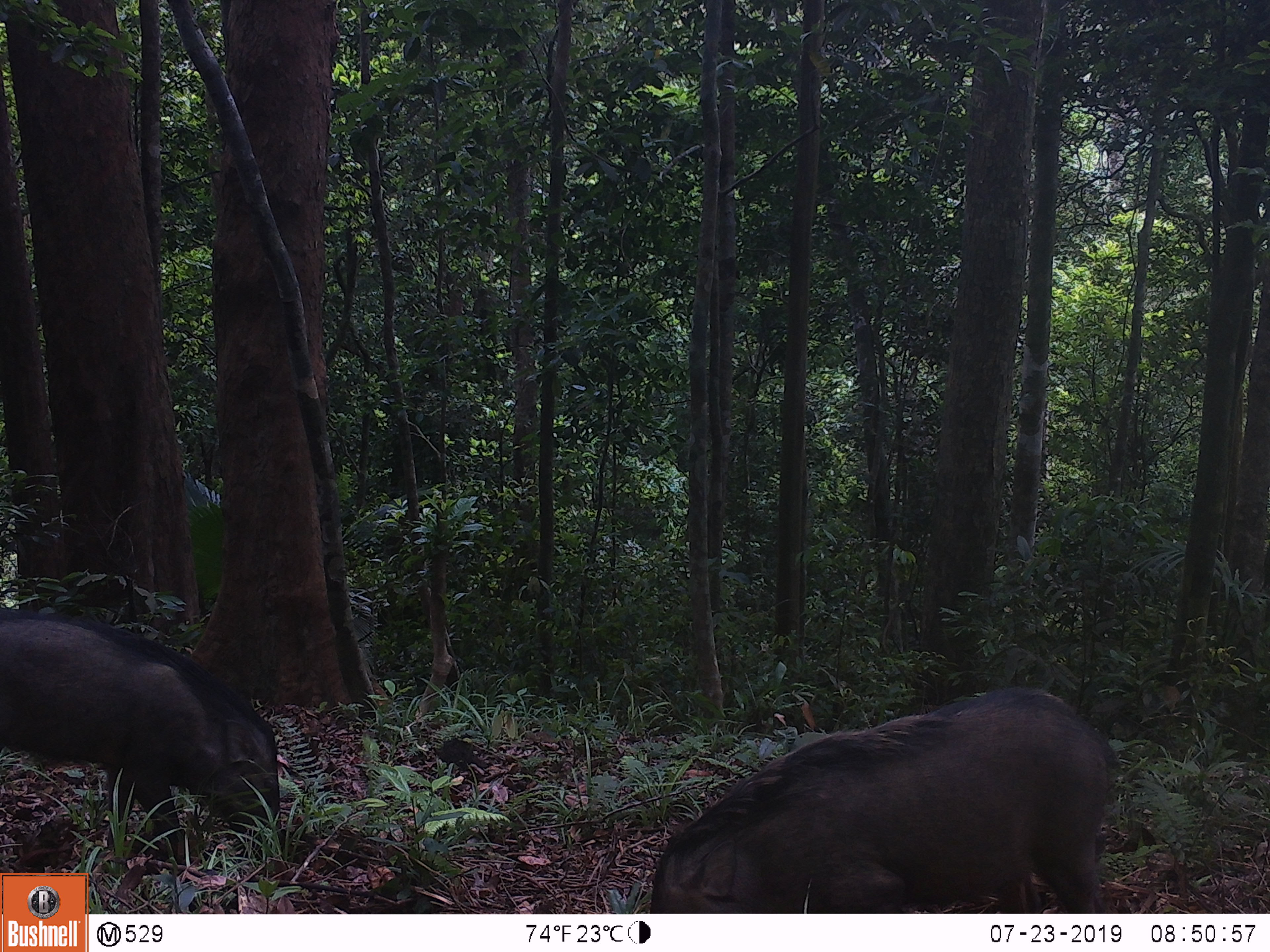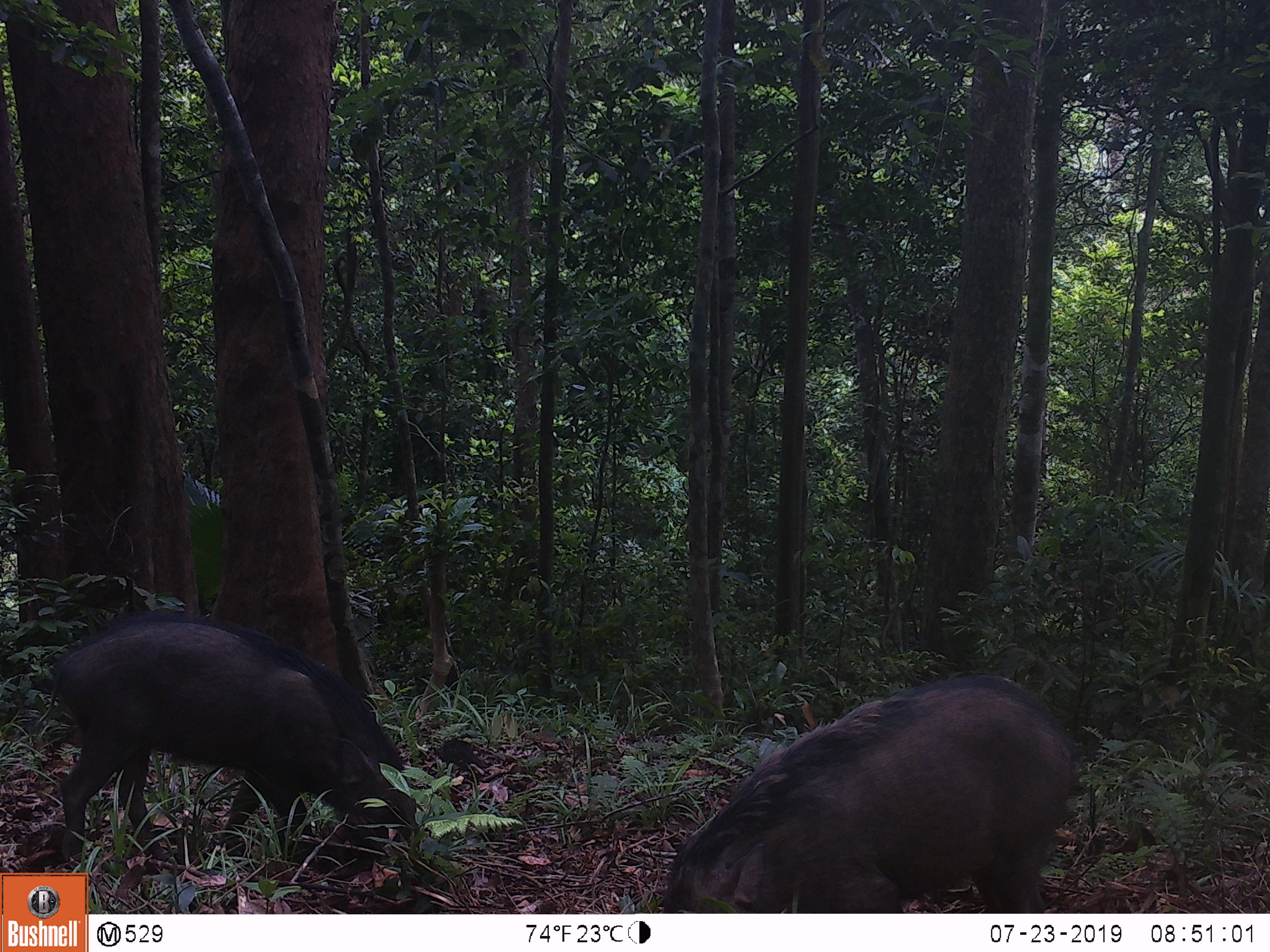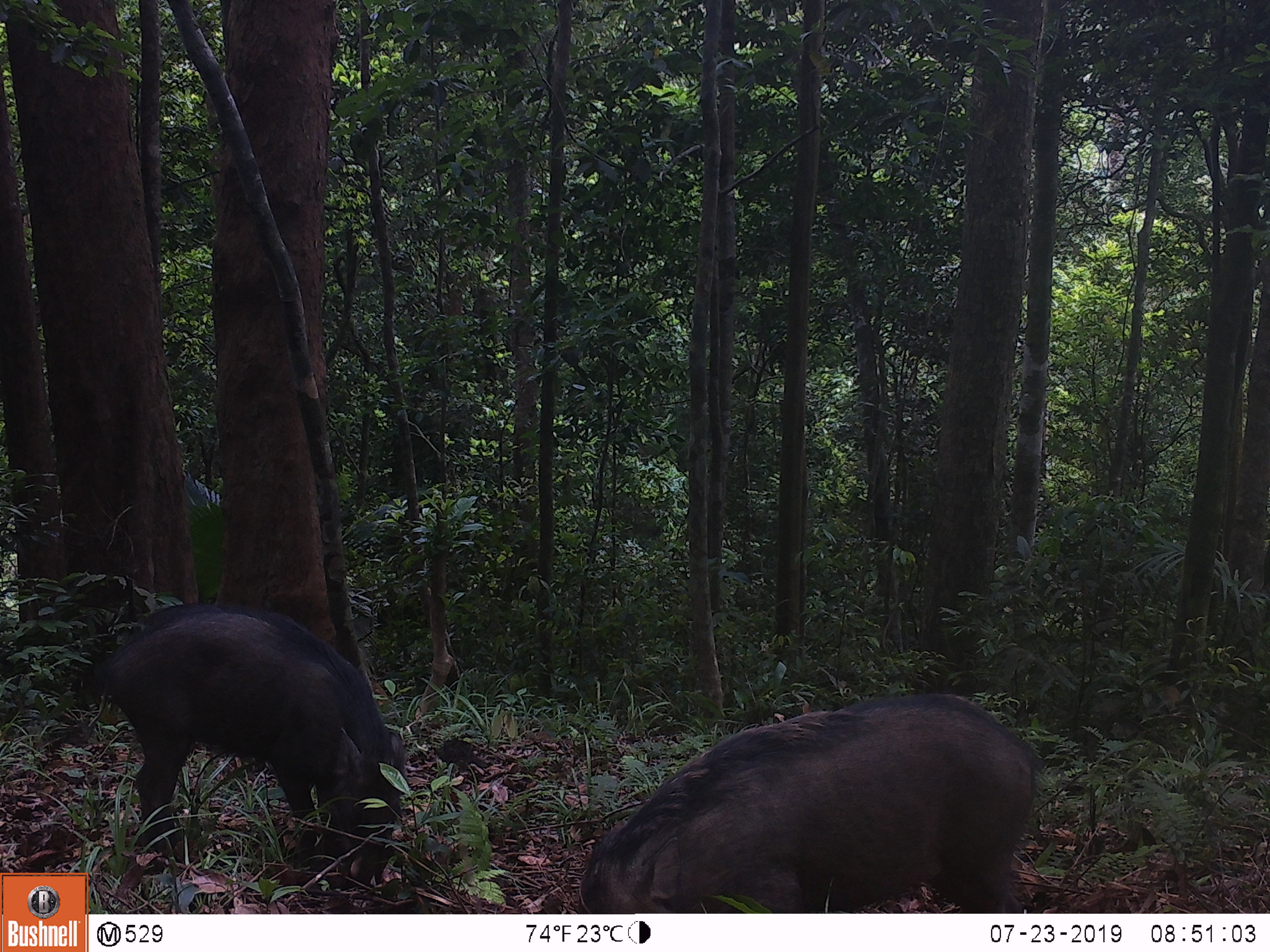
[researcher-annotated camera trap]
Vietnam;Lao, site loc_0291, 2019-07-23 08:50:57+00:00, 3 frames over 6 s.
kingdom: Animalia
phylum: Chordata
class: Mammalia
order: Artiodactyla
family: Suidae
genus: Sus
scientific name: Sus scrofa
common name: eurasian wild pig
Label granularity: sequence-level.